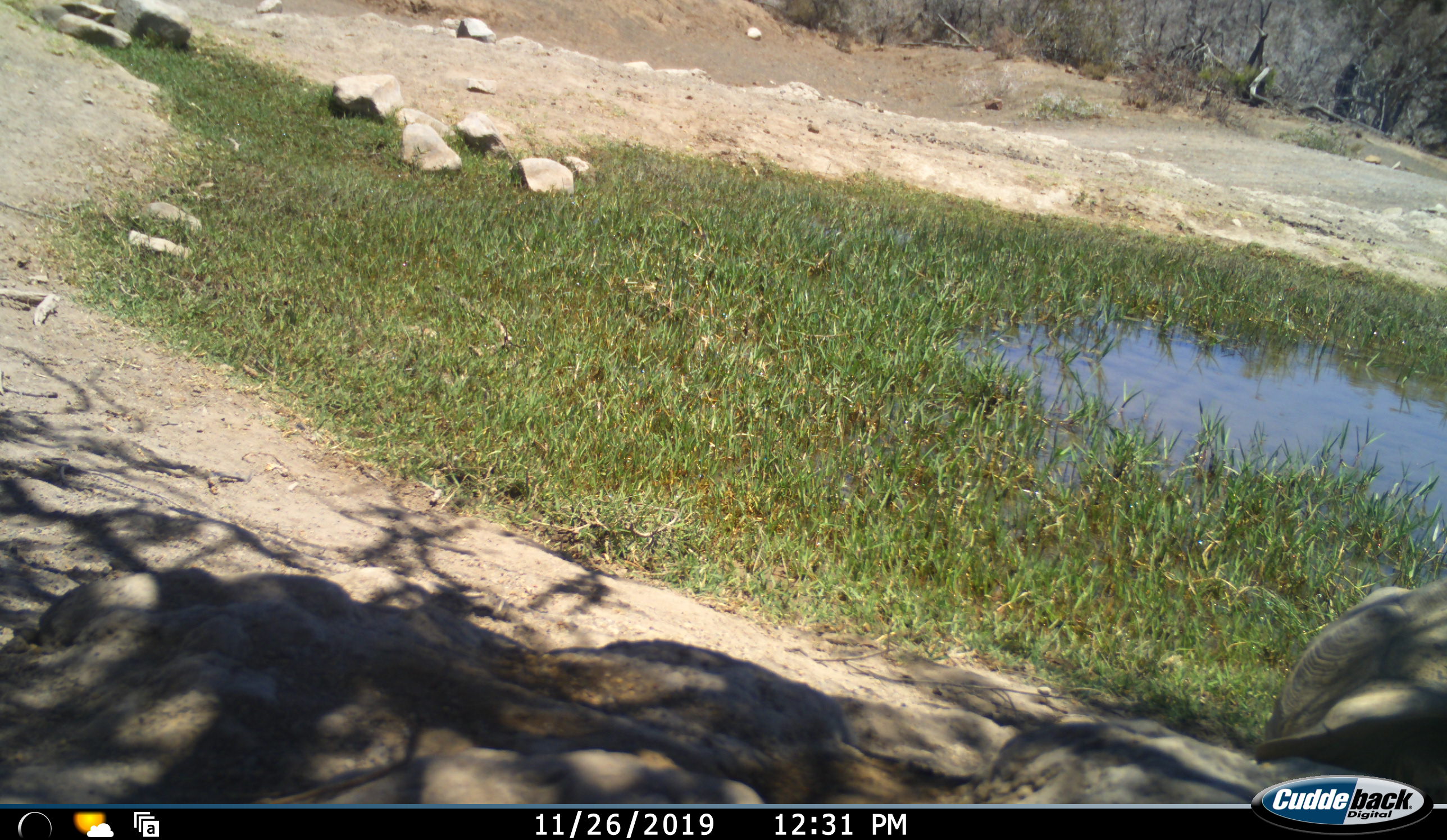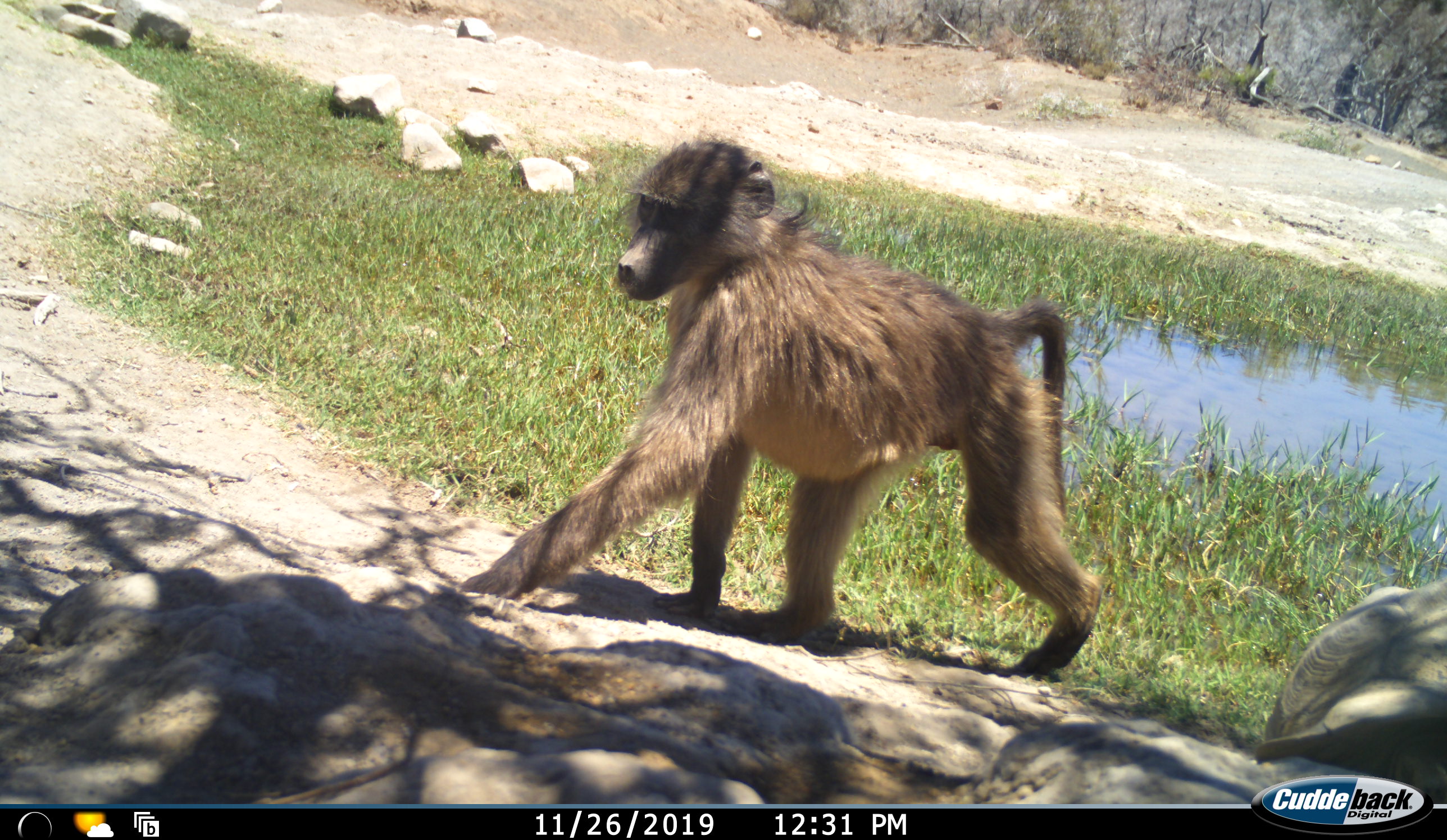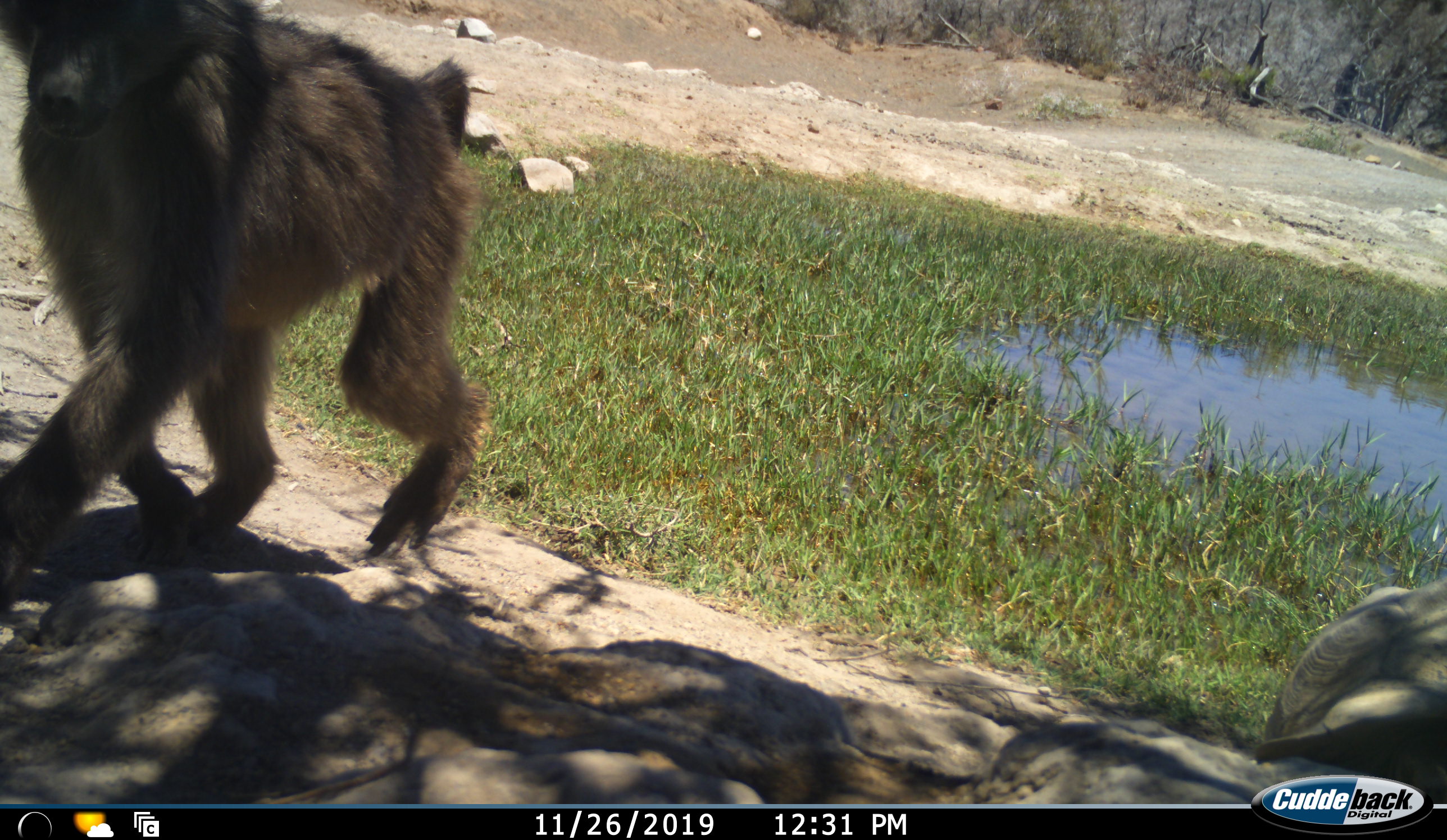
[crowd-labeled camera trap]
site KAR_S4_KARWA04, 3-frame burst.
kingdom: Animalia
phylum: Chordata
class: Mammalia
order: Primates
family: Cercopithecidae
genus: Papio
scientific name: Papio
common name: baboon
Baboon (Papio), count 1. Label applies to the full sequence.